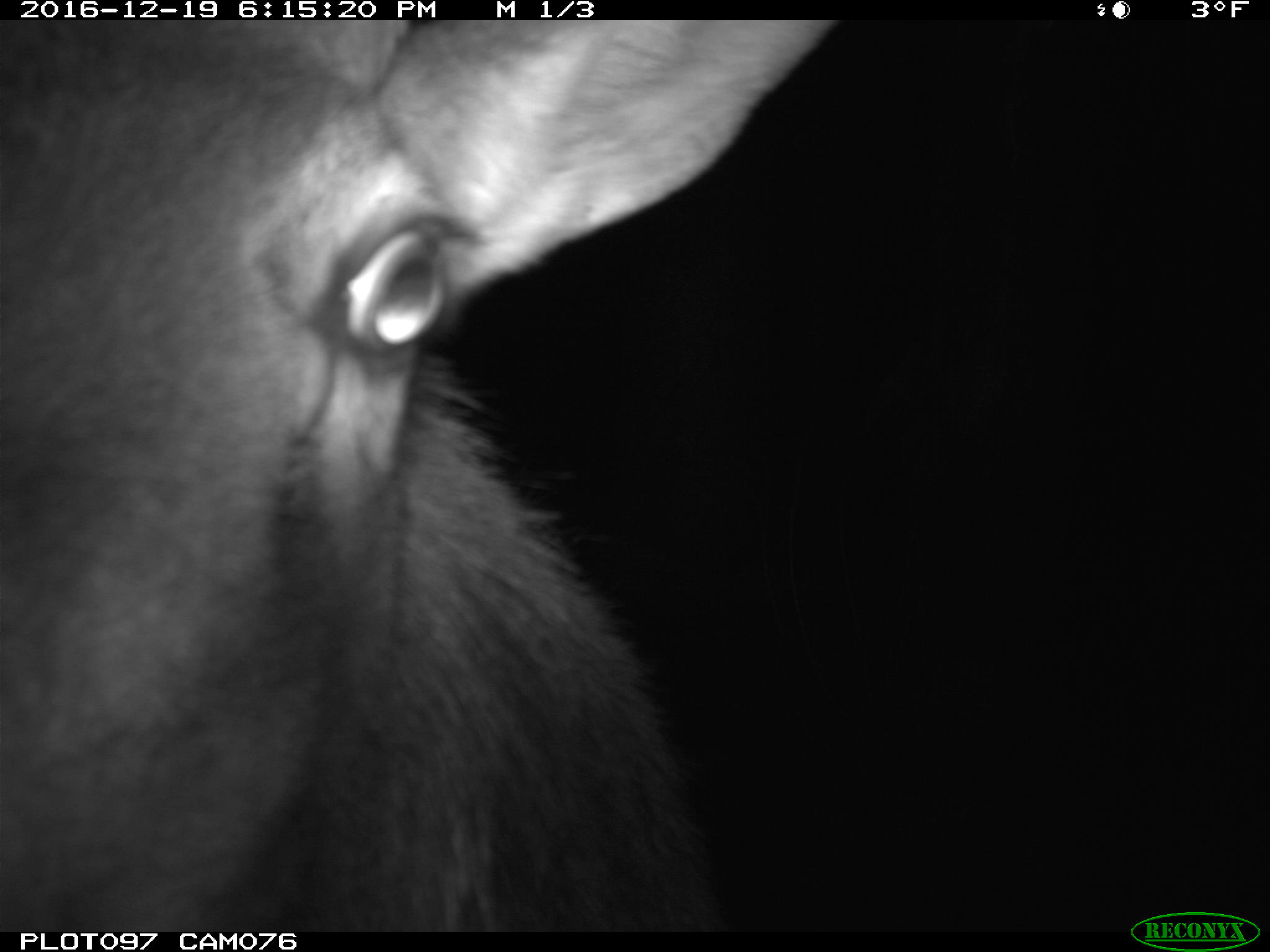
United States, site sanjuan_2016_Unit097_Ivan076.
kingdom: Animalia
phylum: Chordata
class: Mammalia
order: Artiodactyla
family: Cervidae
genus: Cervus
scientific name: Cervus elaphus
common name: red deer